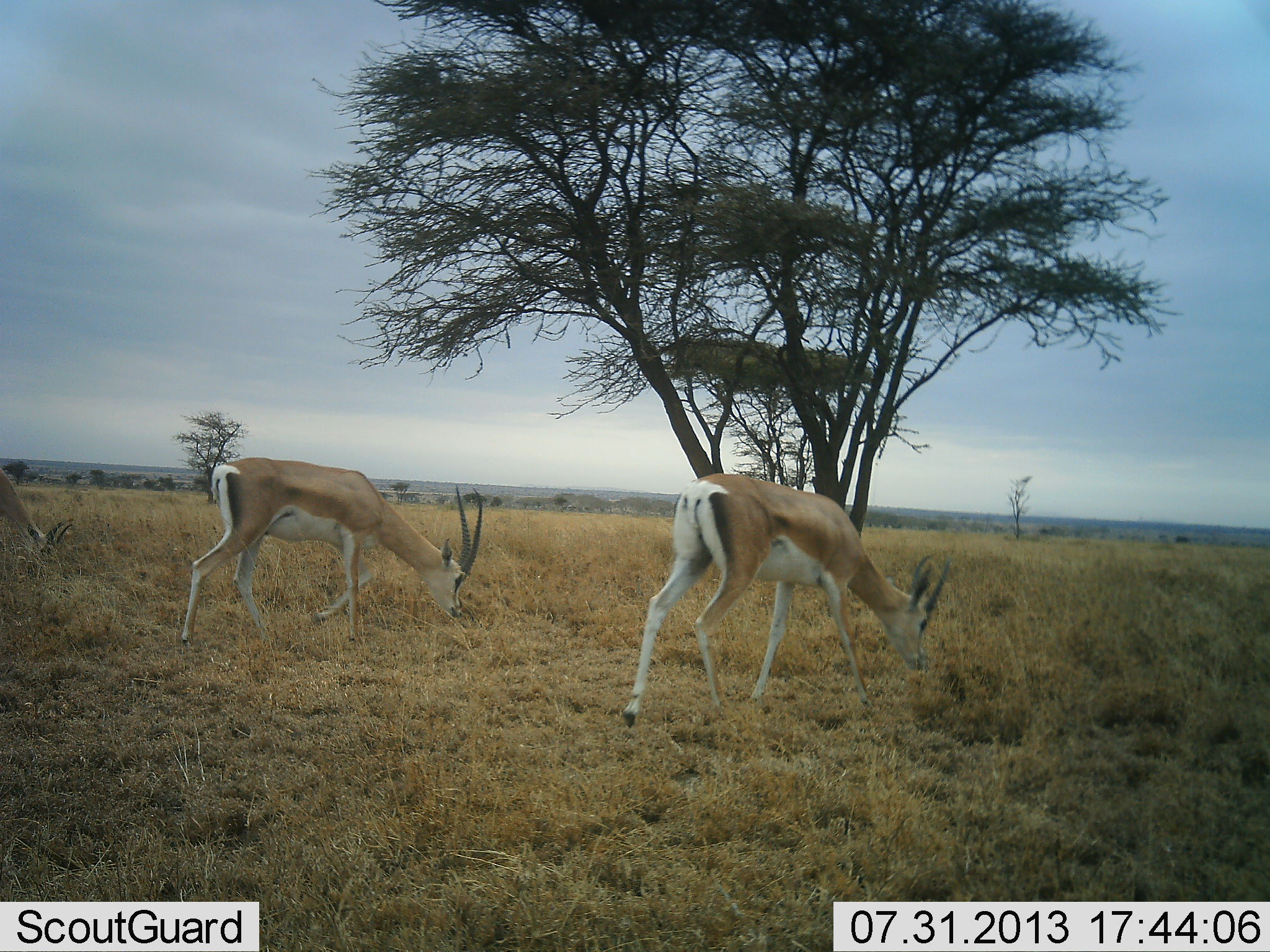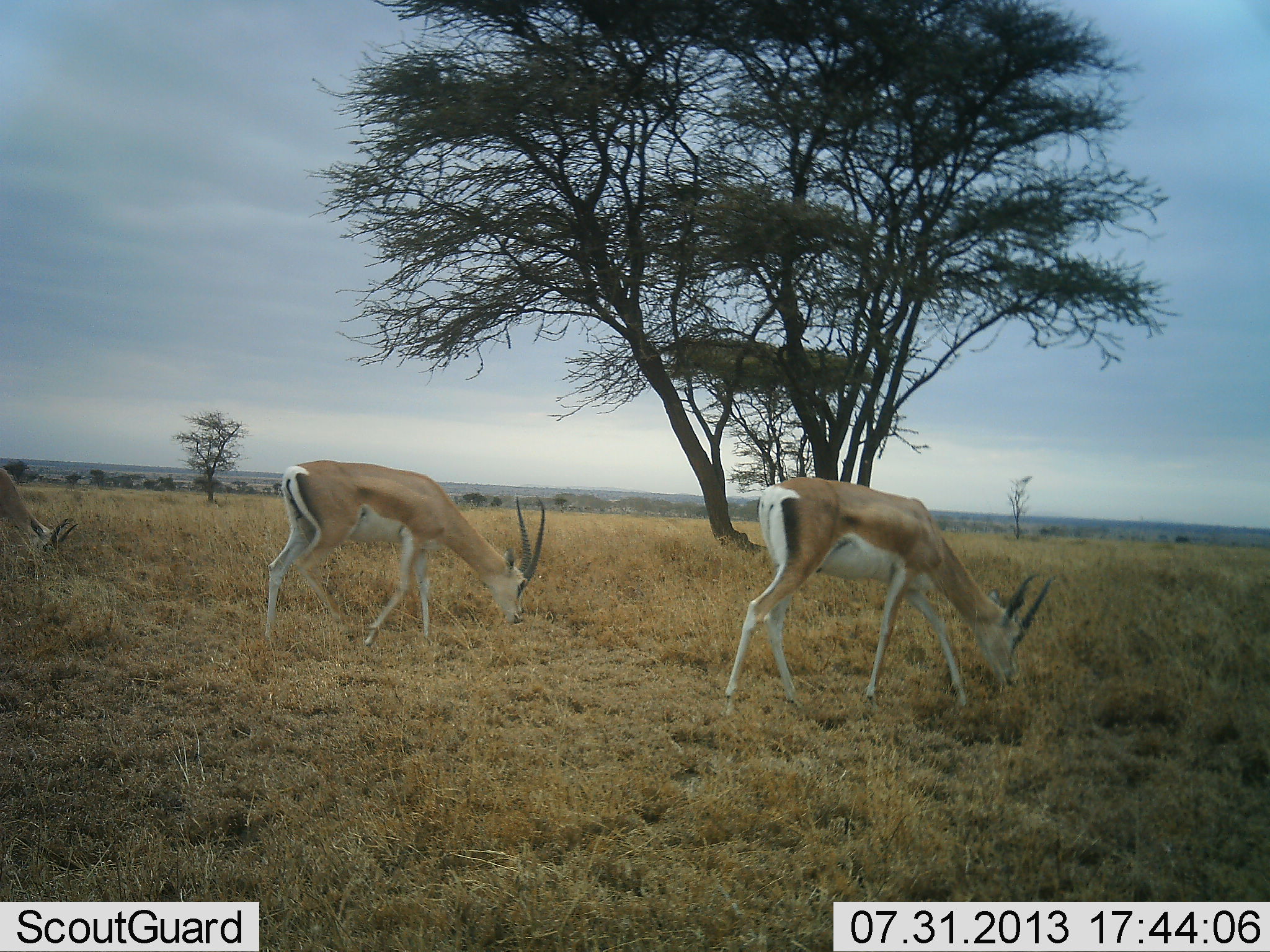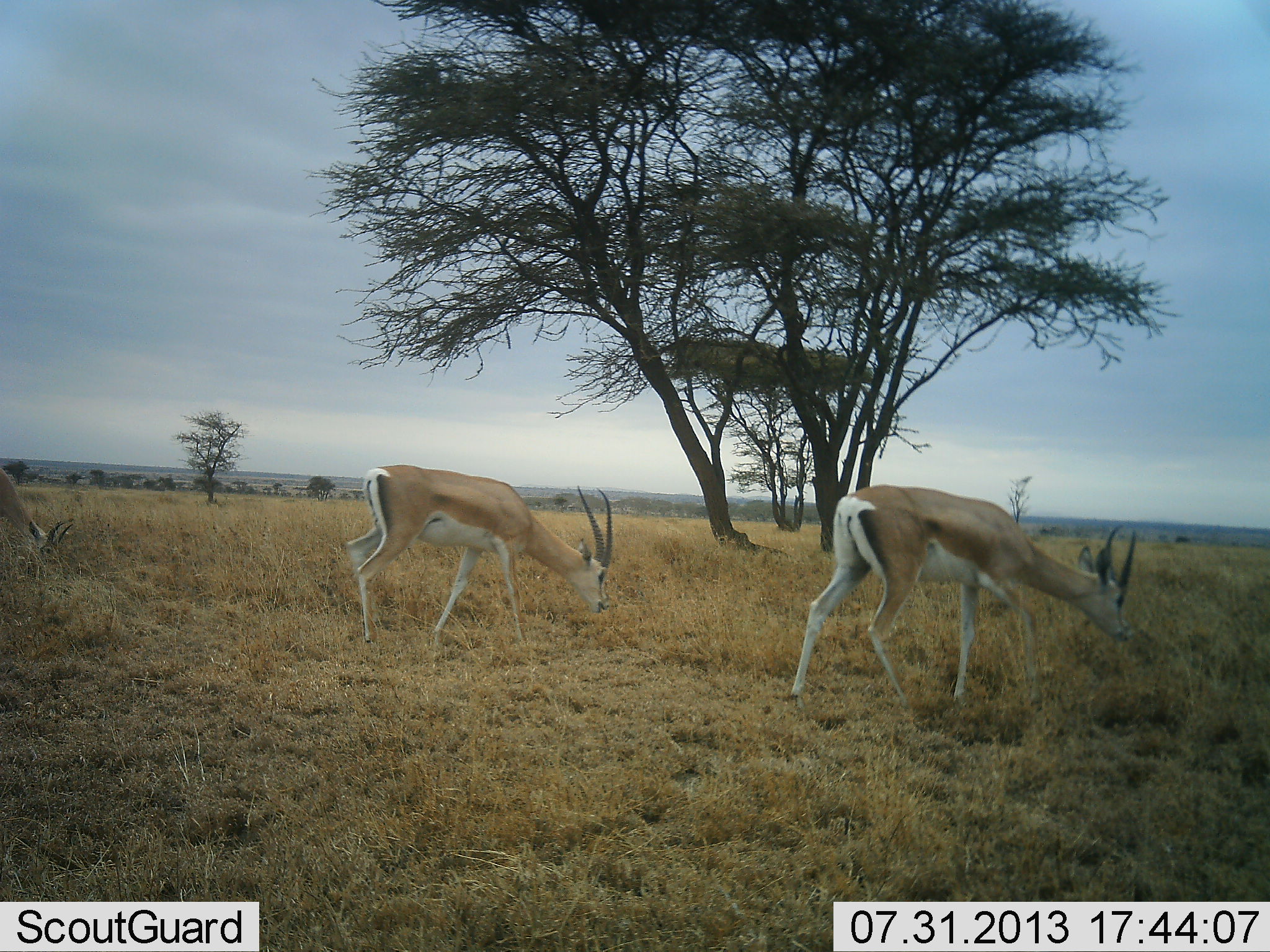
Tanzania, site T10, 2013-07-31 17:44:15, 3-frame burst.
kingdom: Animalia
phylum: Chordata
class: Mammalia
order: Artiodactyla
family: Bovidae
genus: Nanger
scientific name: Nanger granti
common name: grant's gazelle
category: gazellegrants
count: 3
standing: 28%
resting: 0%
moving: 39%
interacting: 0%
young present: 0%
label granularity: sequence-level